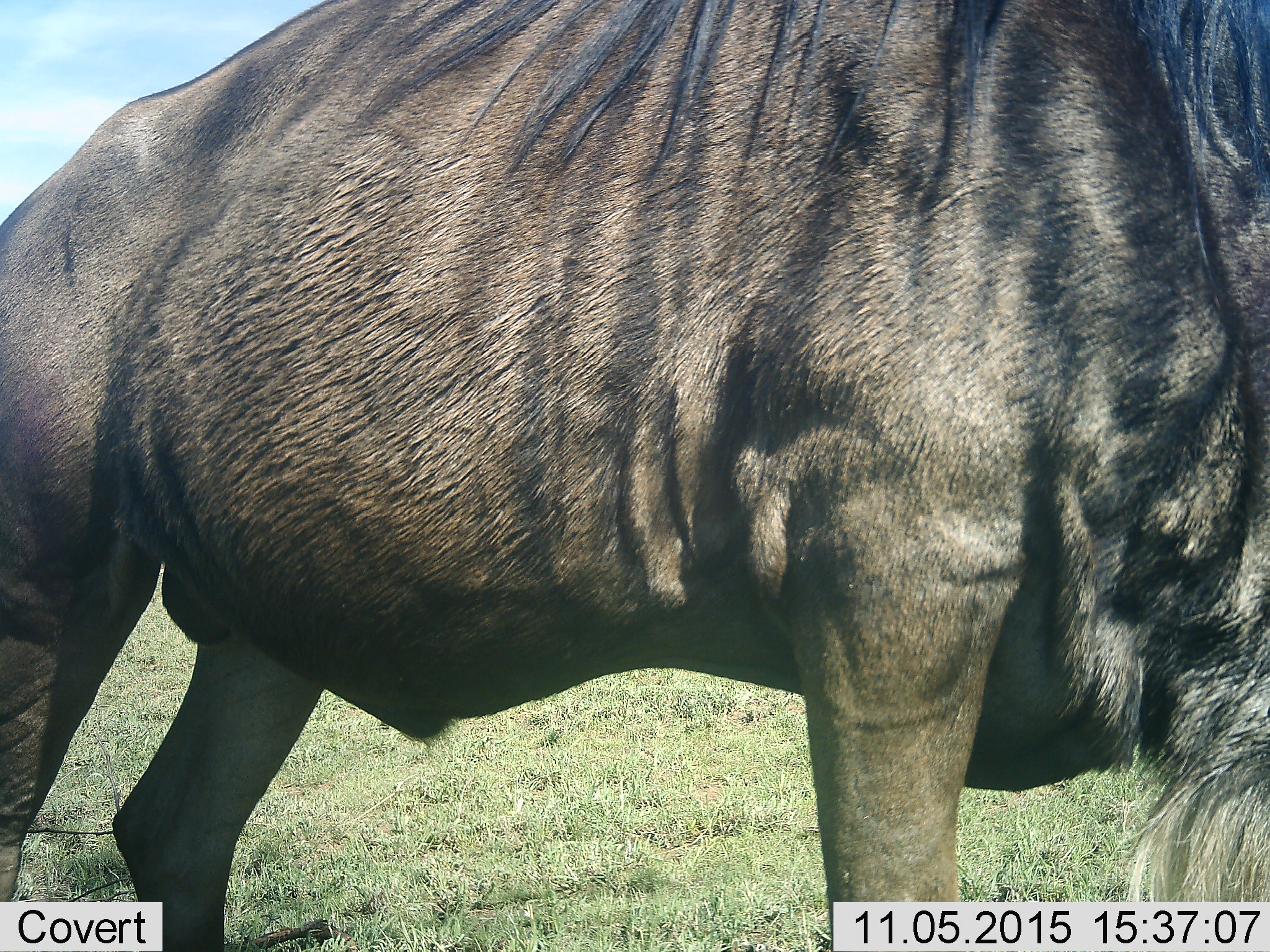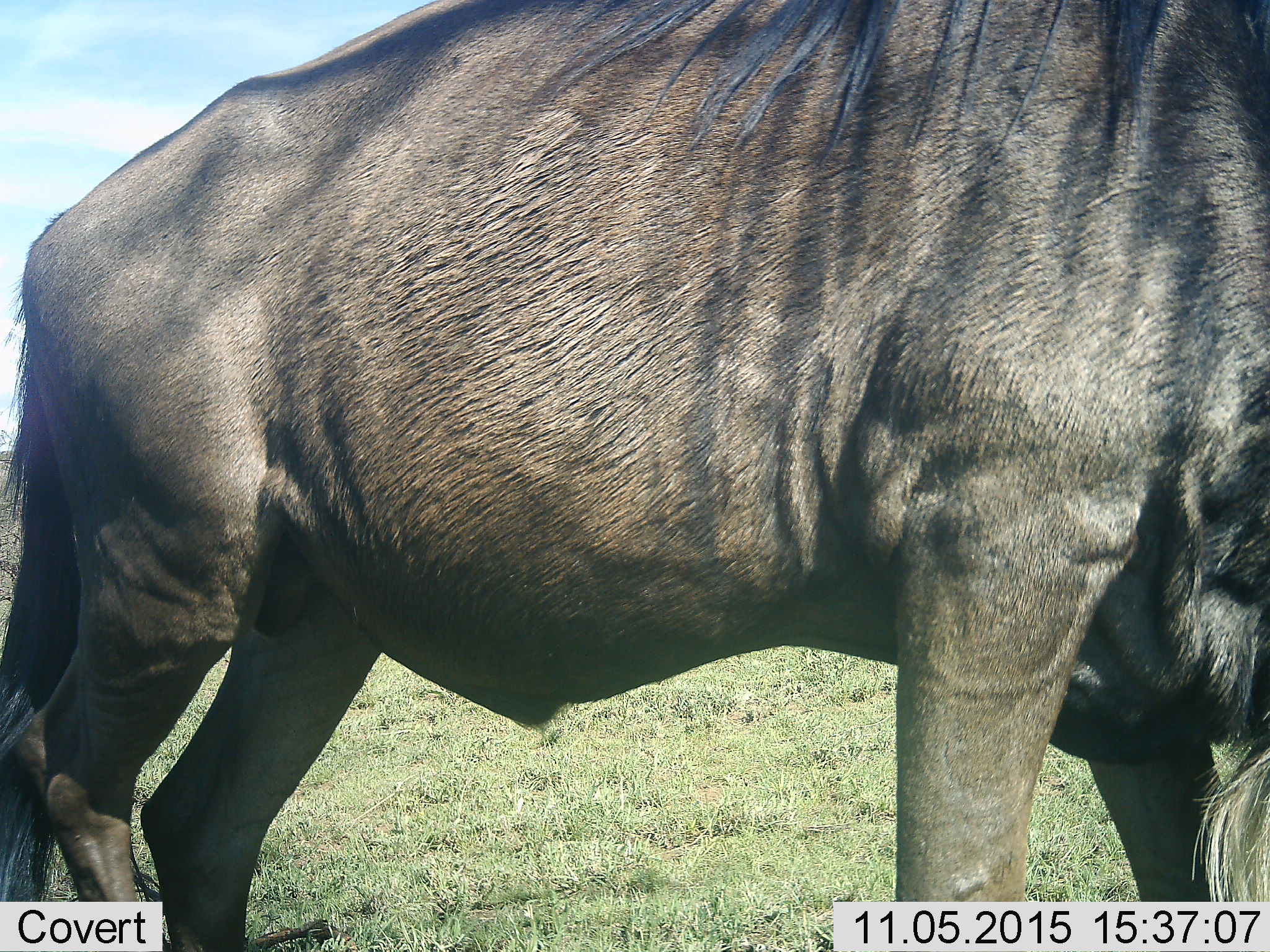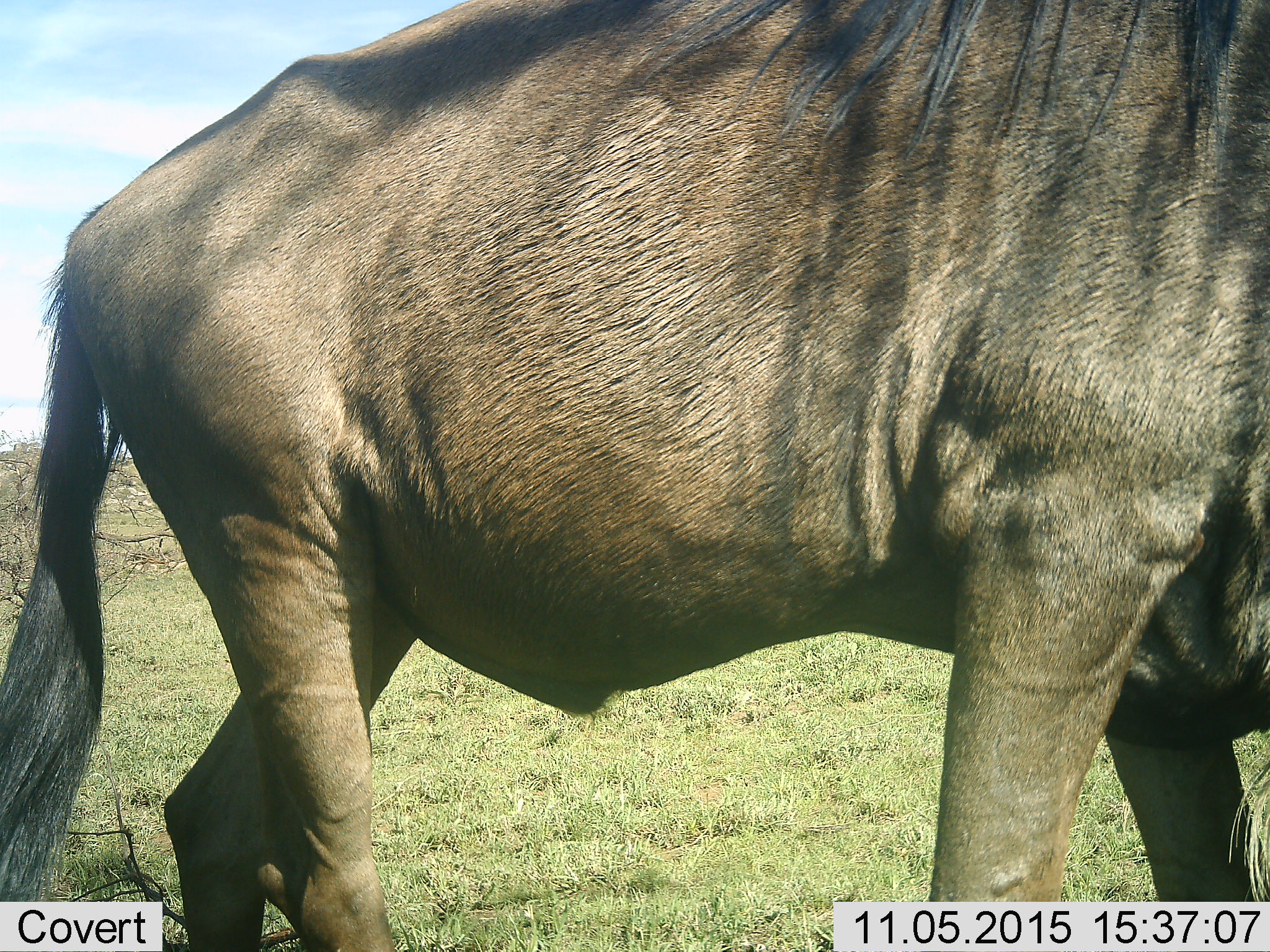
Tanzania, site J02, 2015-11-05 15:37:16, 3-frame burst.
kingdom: Animalia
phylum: Chordata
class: Mammalia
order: Artiodactyla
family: Bovidae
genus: Connochaetes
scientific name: Connochaetes taurinus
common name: blue wildebeest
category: wildebeest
Wildebeest (blue wildebeest) (Connochaetes taurinus), count 1. Behavior (volunteer vote fractions): standing 44%, resting 0%, moving 78%, interacting 0%. Young present (vote fraction): 0%. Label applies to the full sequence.